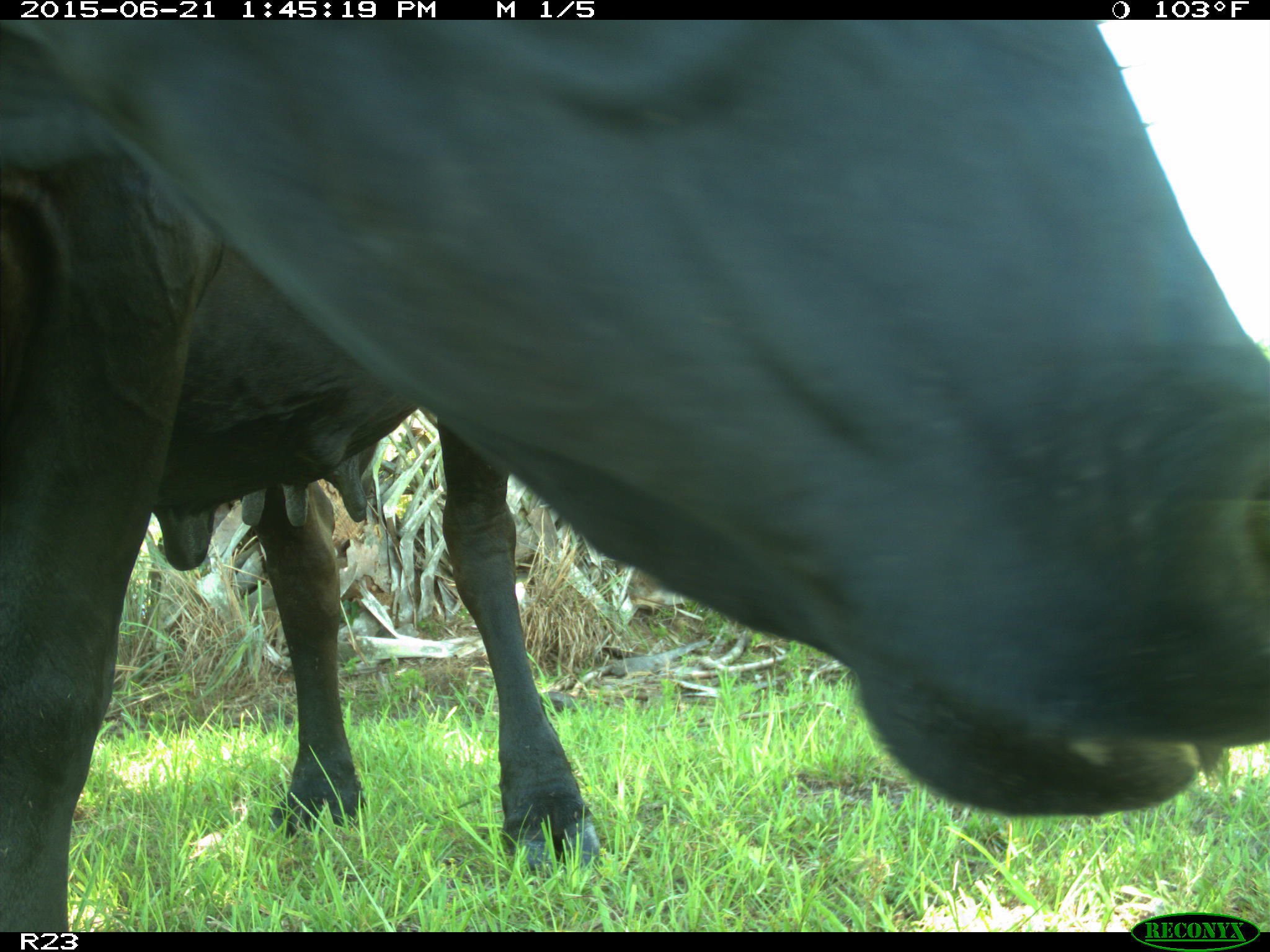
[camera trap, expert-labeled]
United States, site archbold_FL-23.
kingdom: Animalia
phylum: Chordata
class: Mammalia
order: Artiodactyla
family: Bovidae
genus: Bos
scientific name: Bos taurus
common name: domestic cow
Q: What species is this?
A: Bos taurus (domestic cow).